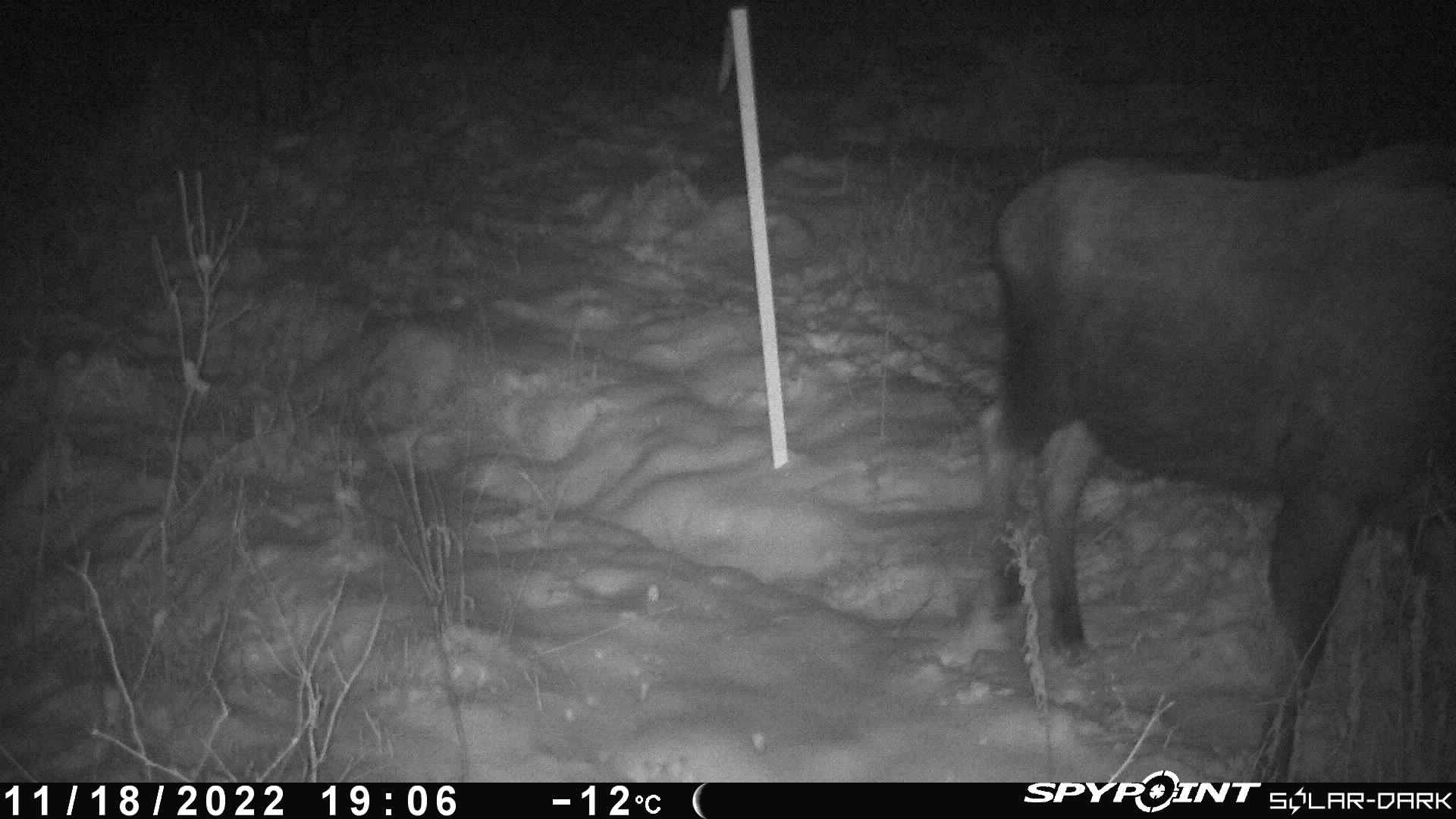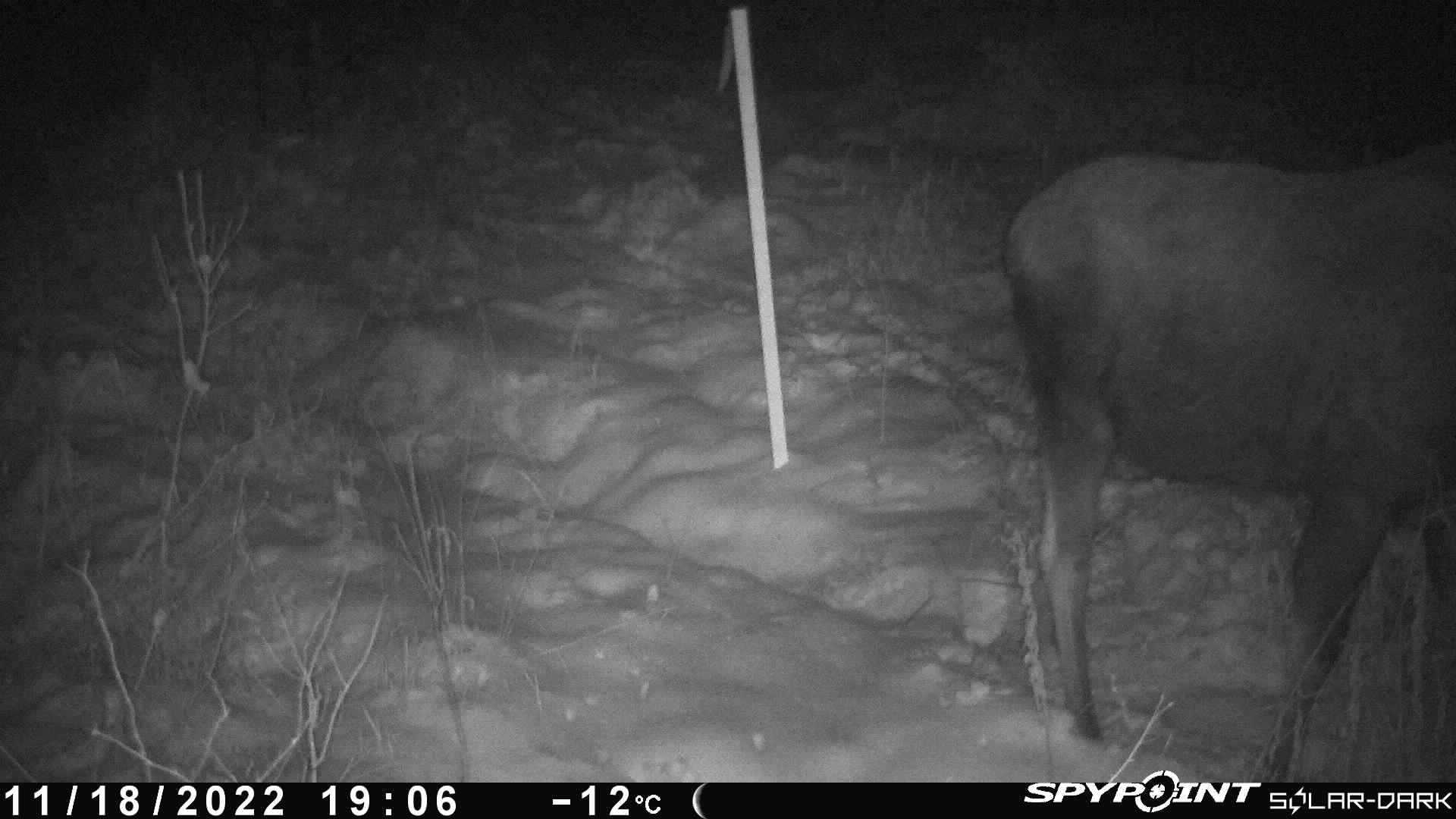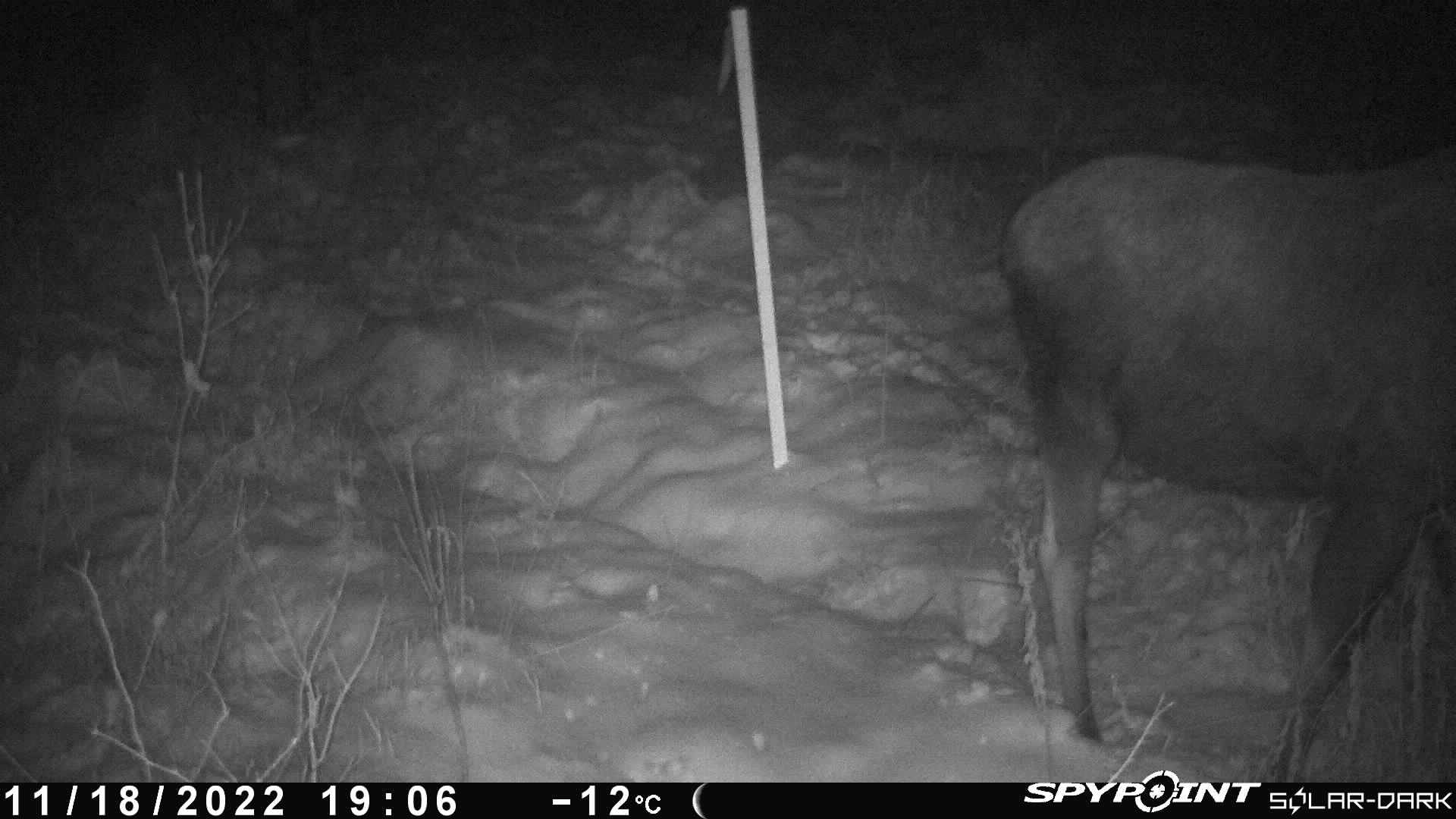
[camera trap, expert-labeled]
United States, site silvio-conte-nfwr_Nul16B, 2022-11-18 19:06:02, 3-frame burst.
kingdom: Animalia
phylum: Chordata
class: Mammalia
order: Artiodactyla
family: Cervidae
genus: Alces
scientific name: Alces alces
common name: moose